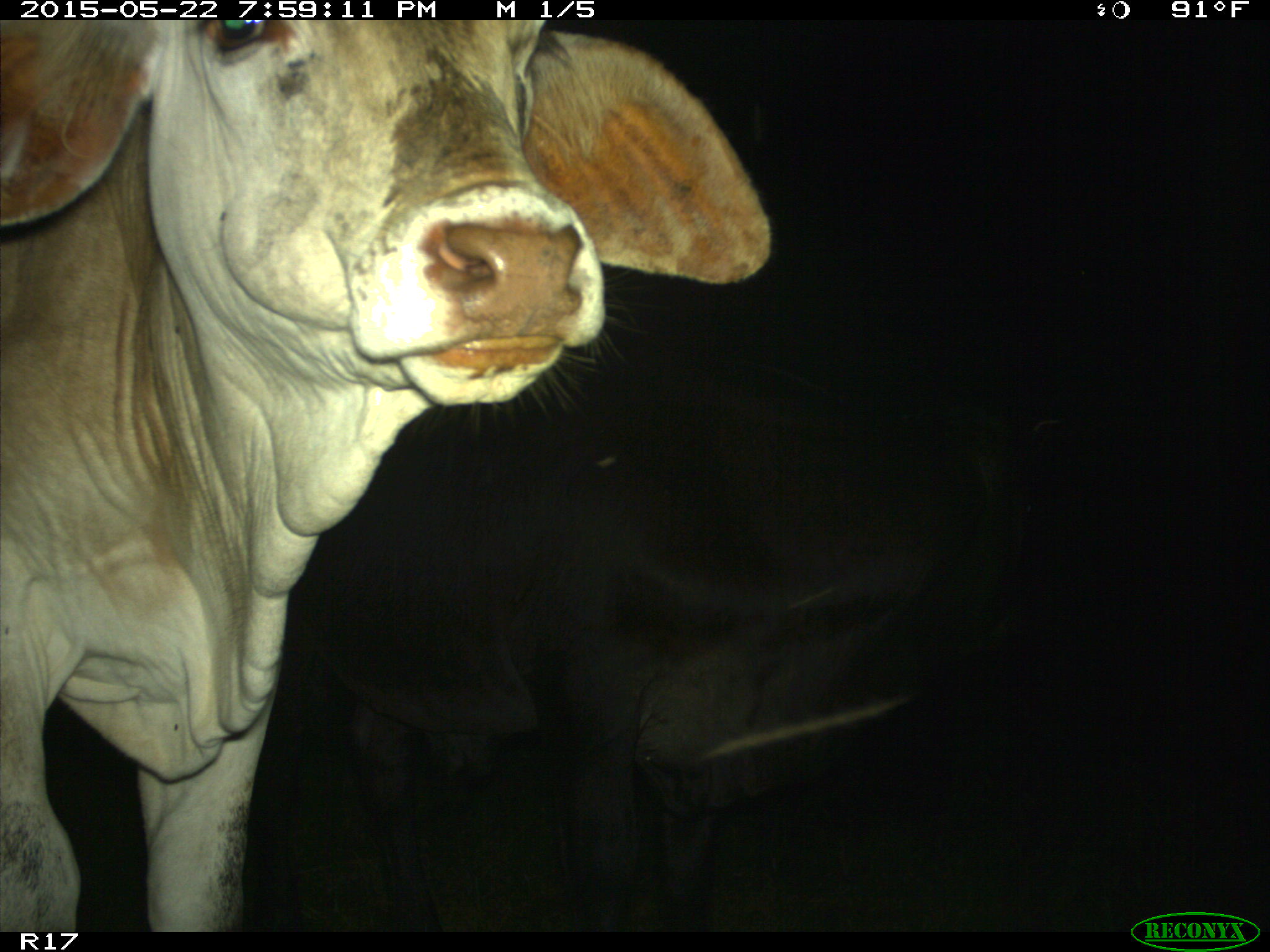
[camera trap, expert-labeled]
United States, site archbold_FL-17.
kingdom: Animalia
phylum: Chordata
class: Mammalia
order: Artiodactyla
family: Bovidae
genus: Bos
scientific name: Bos taurus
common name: domestic cow